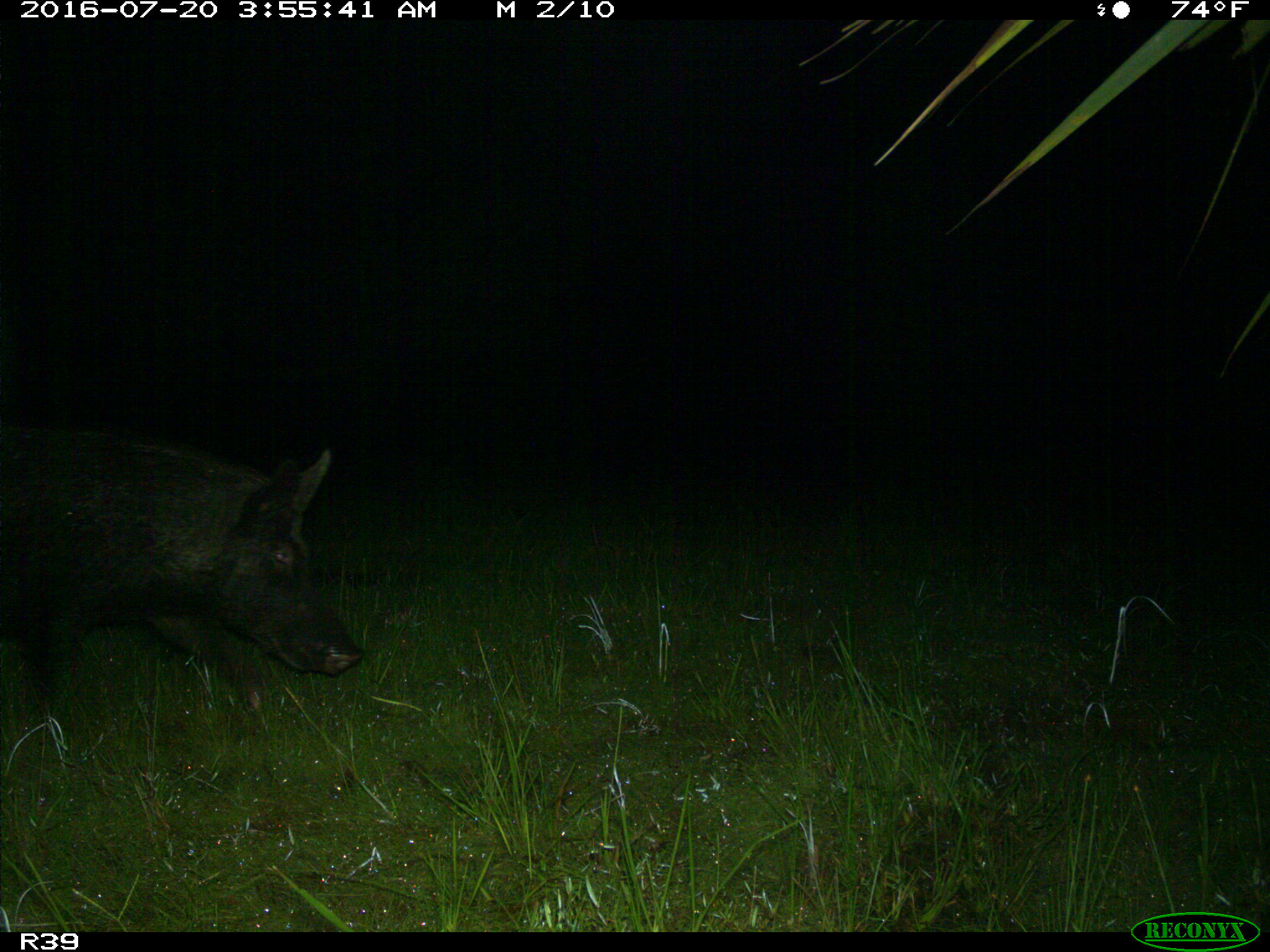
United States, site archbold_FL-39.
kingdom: Animalia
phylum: Chordata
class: Mammalia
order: Artiodactyla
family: Suidae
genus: Sus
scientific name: Sus scrofa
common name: wild boar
Sus scrofa (wild boar).